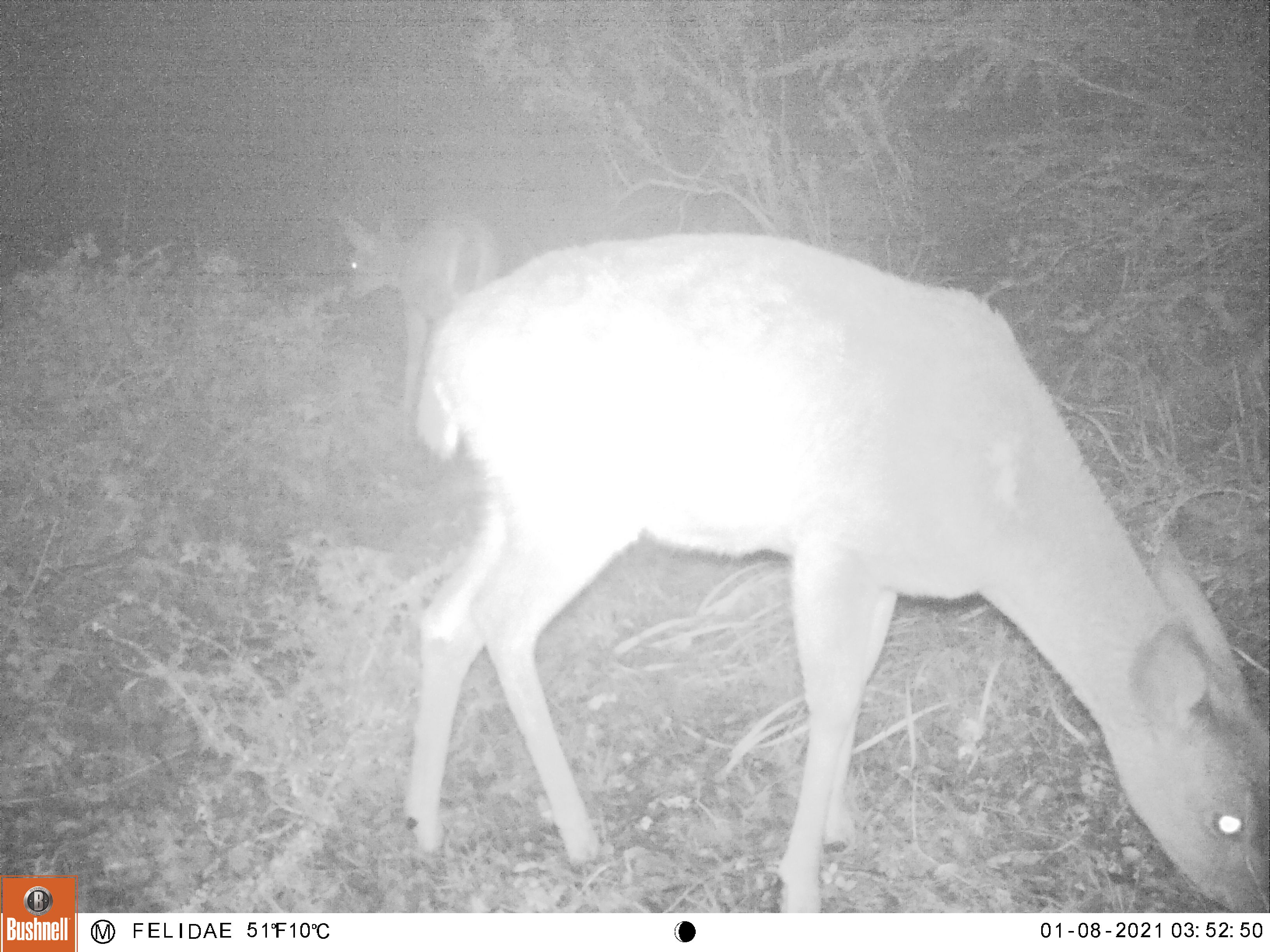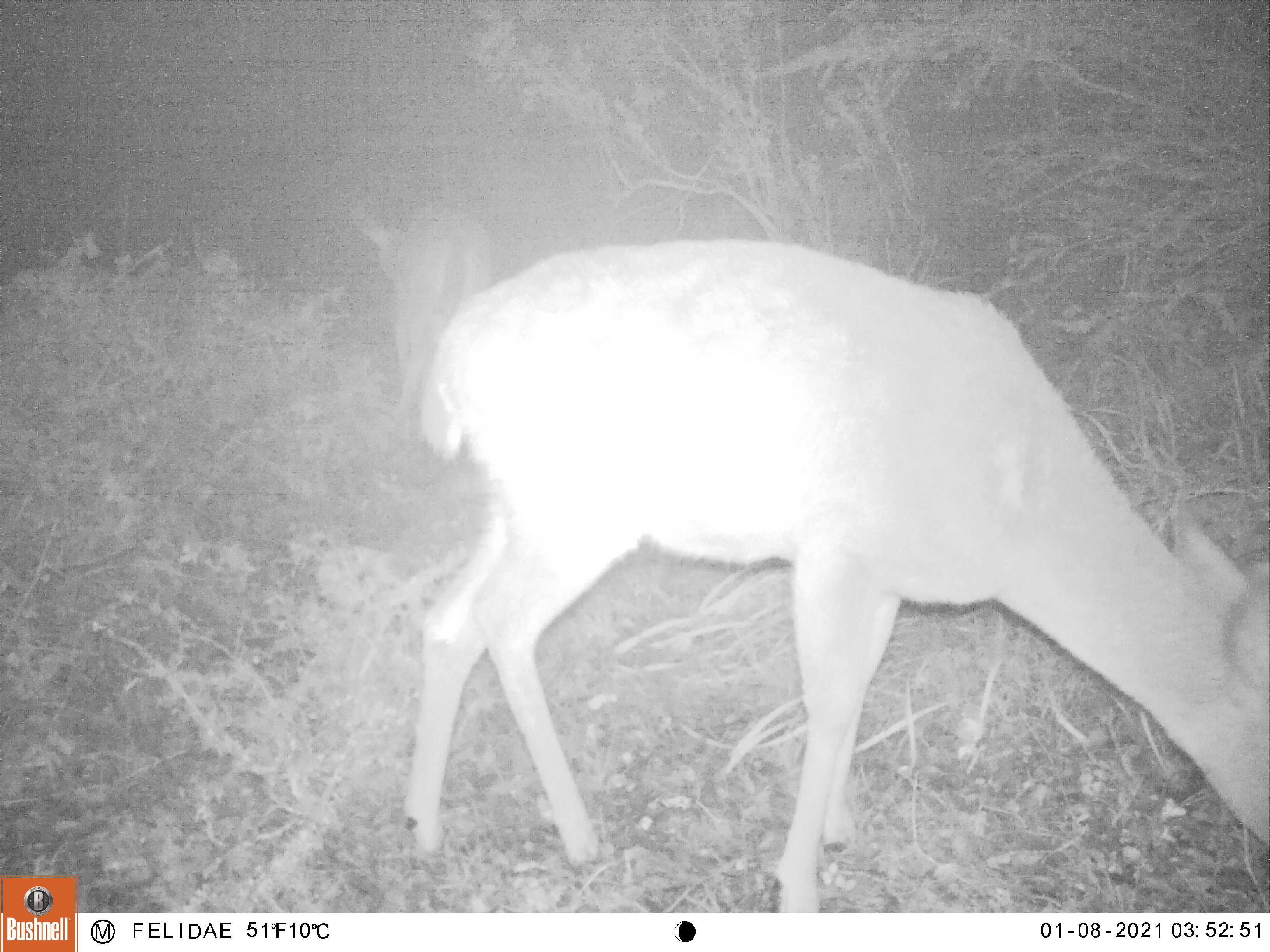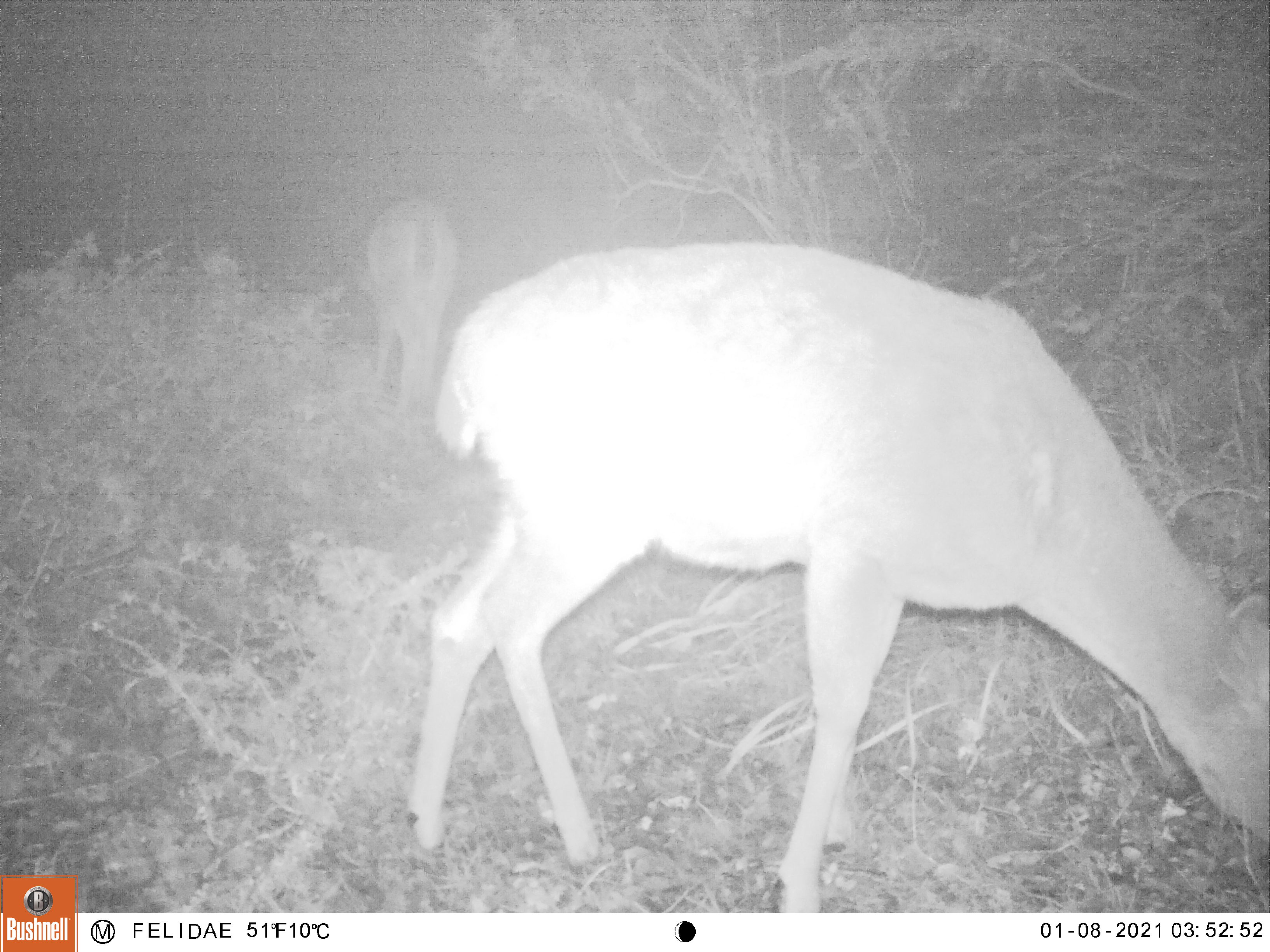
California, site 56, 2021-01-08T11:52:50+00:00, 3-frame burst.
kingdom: Animalia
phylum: Chordata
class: Mammalia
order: Artiodactyla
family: Cervidae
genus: Odocoileus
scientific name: Odocoileus hemionus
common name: mule deer